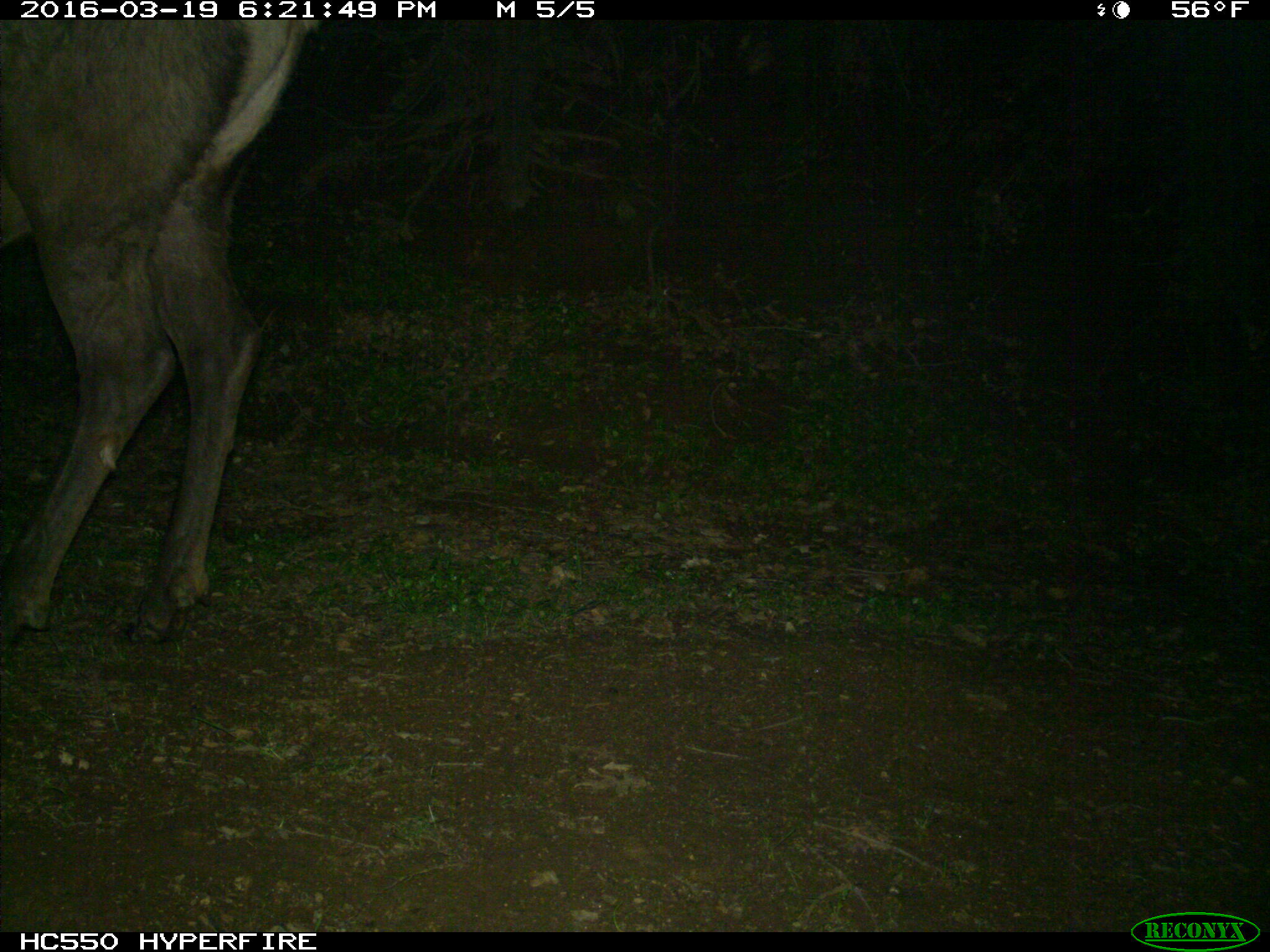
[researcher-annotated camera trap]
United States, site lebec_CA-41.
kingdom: Animalia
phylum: Chordata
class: Mammalia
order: Artiodactyla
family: Cervidae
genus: Cervus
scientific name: Cervus canadensis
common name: elk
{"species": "Cervus canadensis (elk)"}